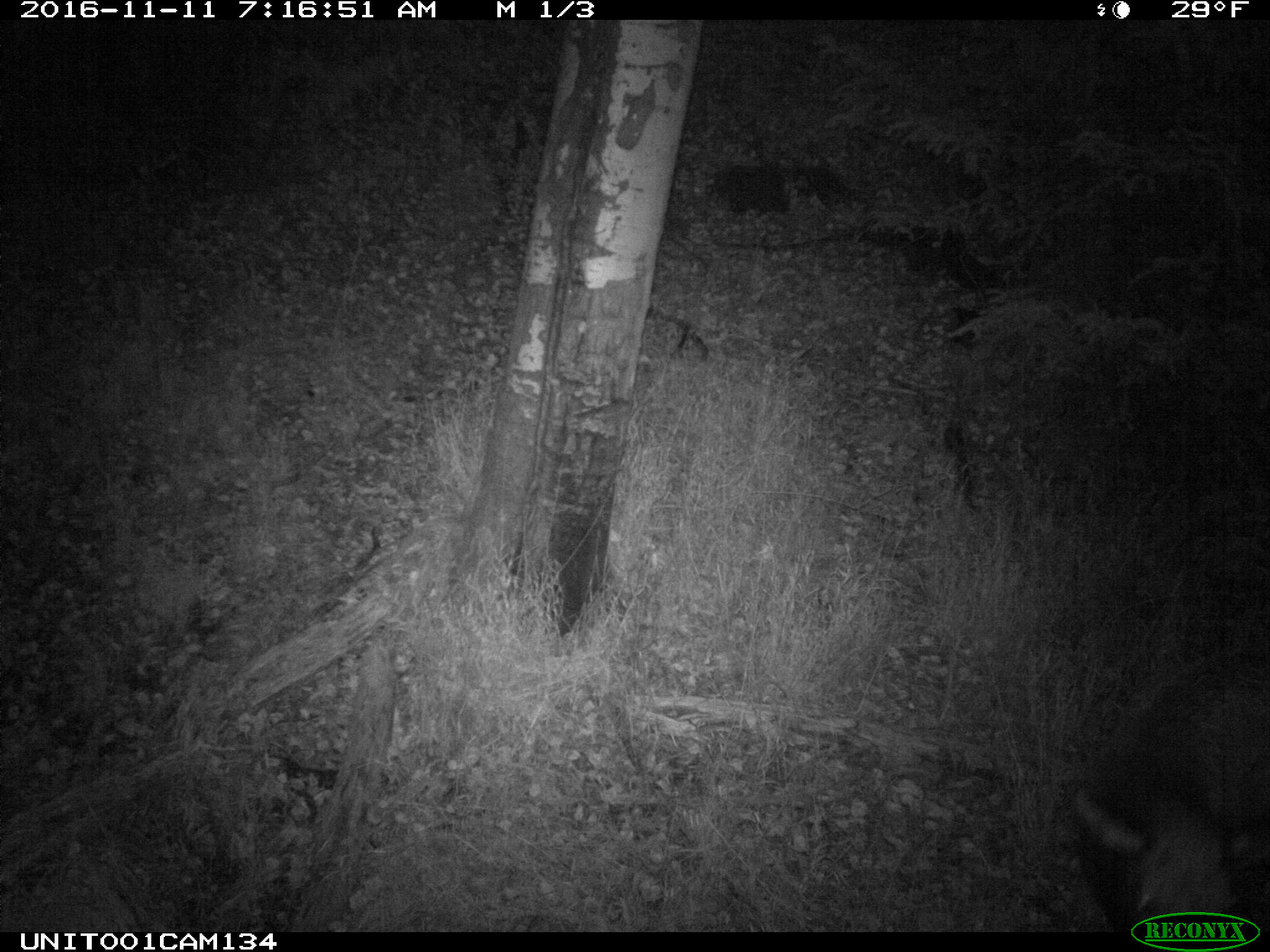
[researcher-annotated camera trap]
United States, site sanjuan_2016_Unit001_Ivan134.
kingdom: Animalia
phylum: Chordata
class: Mammalia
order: Artiodactyla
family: Cervidae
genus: Cervus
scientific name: Cervus elaphus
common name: red deer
Cervus elaphus (red deer).